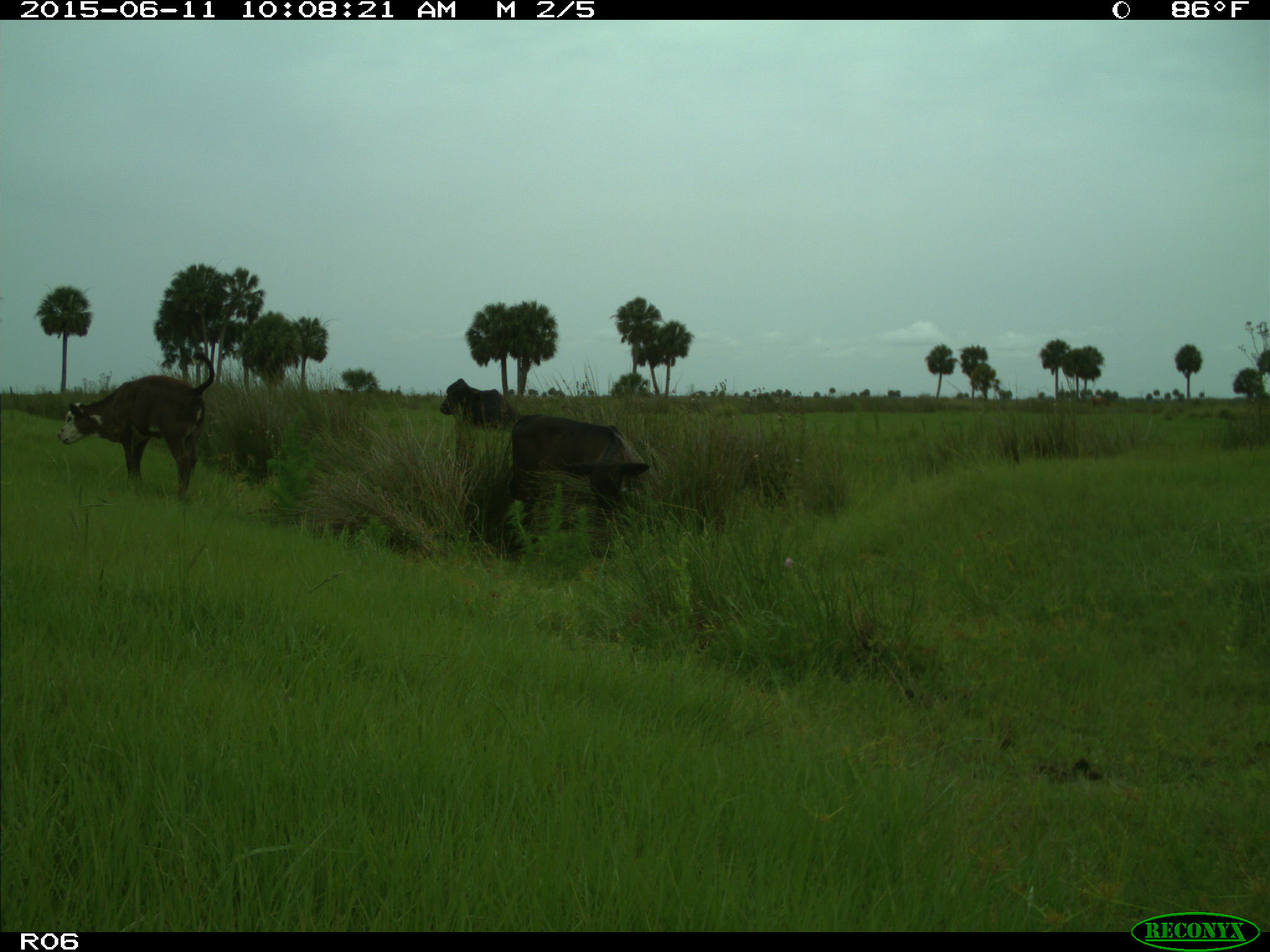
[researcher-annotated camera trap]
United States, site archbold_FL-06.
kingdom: Animalia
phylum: Chordata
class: Mammalia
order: Artiodactyla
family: Bovidae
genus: Bos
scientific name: Bos taurus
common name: domestic cow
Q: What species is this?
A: Bos taurus (domestic cow).